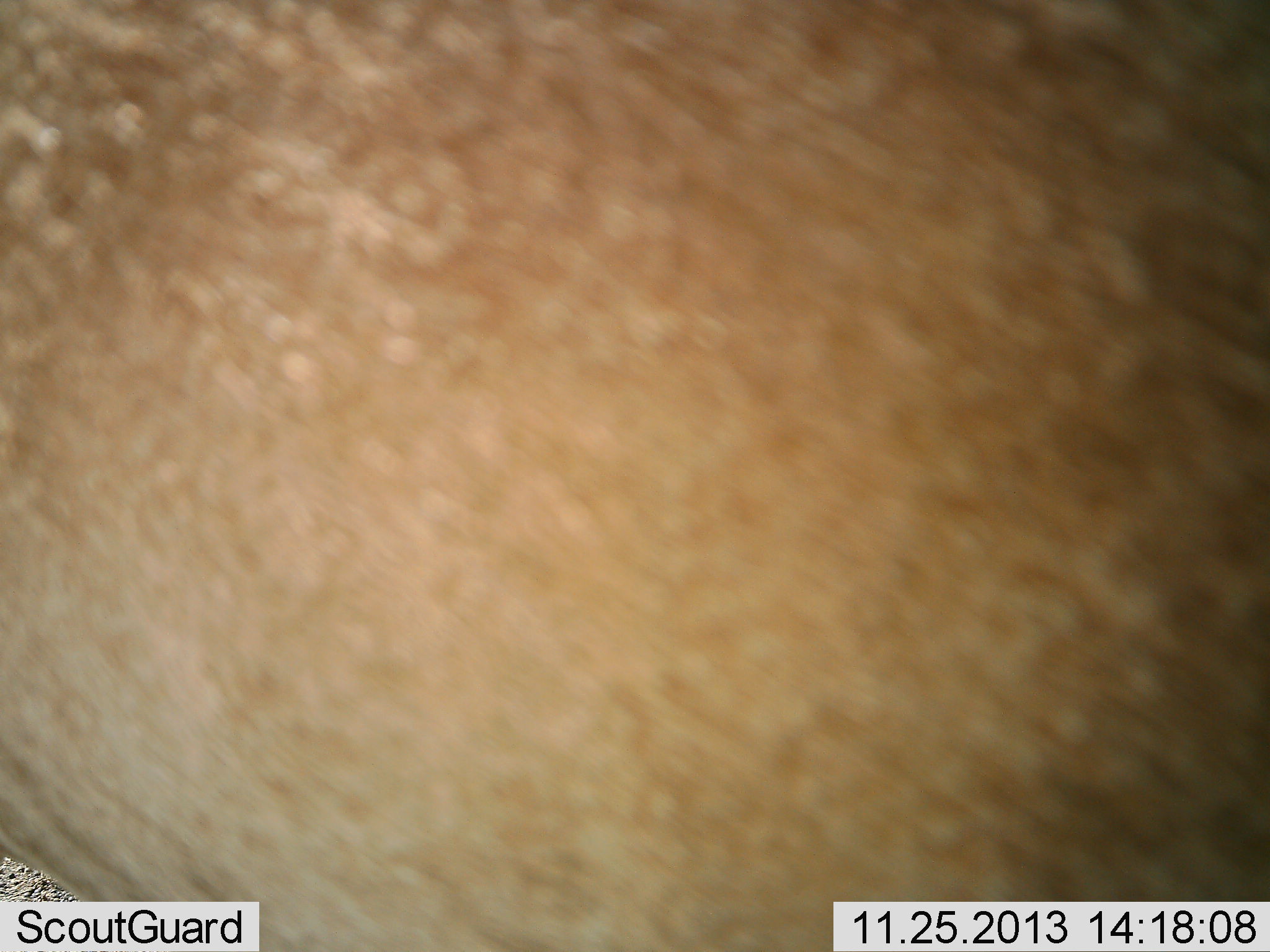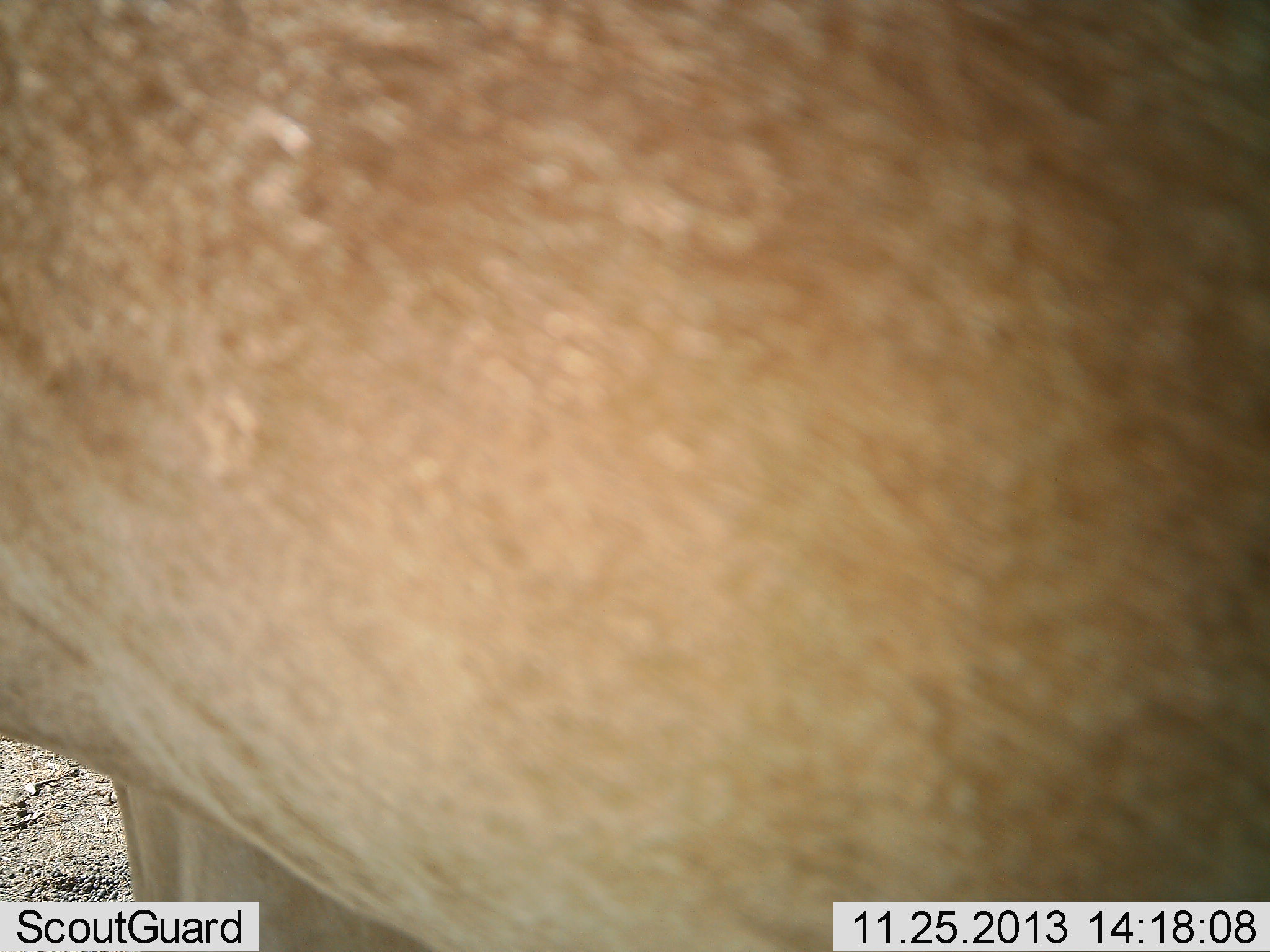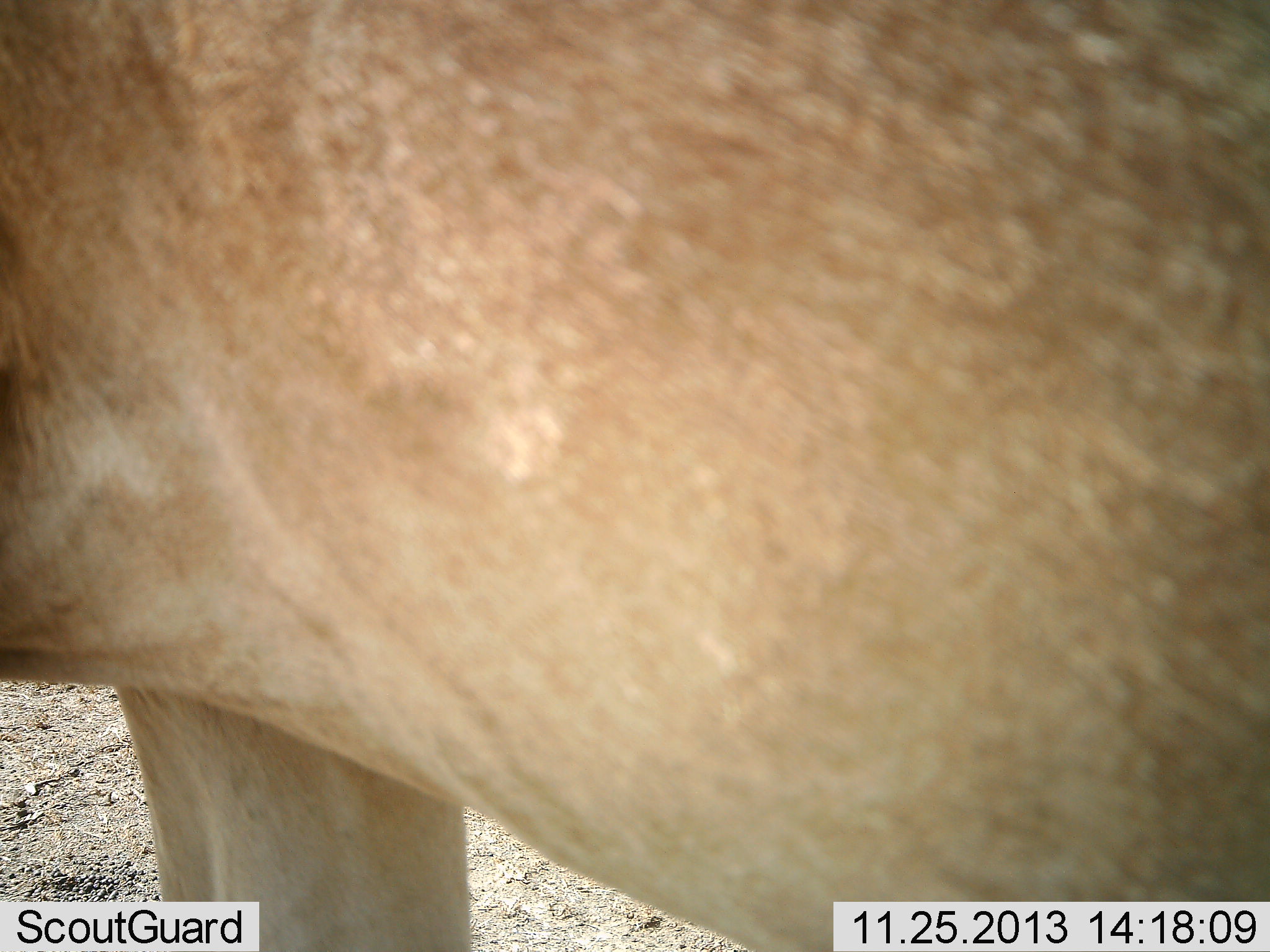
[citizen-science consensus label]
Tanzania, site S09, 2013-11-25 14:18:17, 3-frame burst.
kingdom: Animalia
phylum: Chordata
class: Mammalia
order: Carnivora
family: Felidae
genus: Panthera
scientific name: Panthera leo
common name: lion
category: lionfemale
Lionfemale (lion) (Panthera leo), count 1. Behavior (volunteer vote fractions): standing 88%, resting 0%, moving 12%, interacting 0%. Young present (vote fraction): 0%. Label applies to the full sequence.